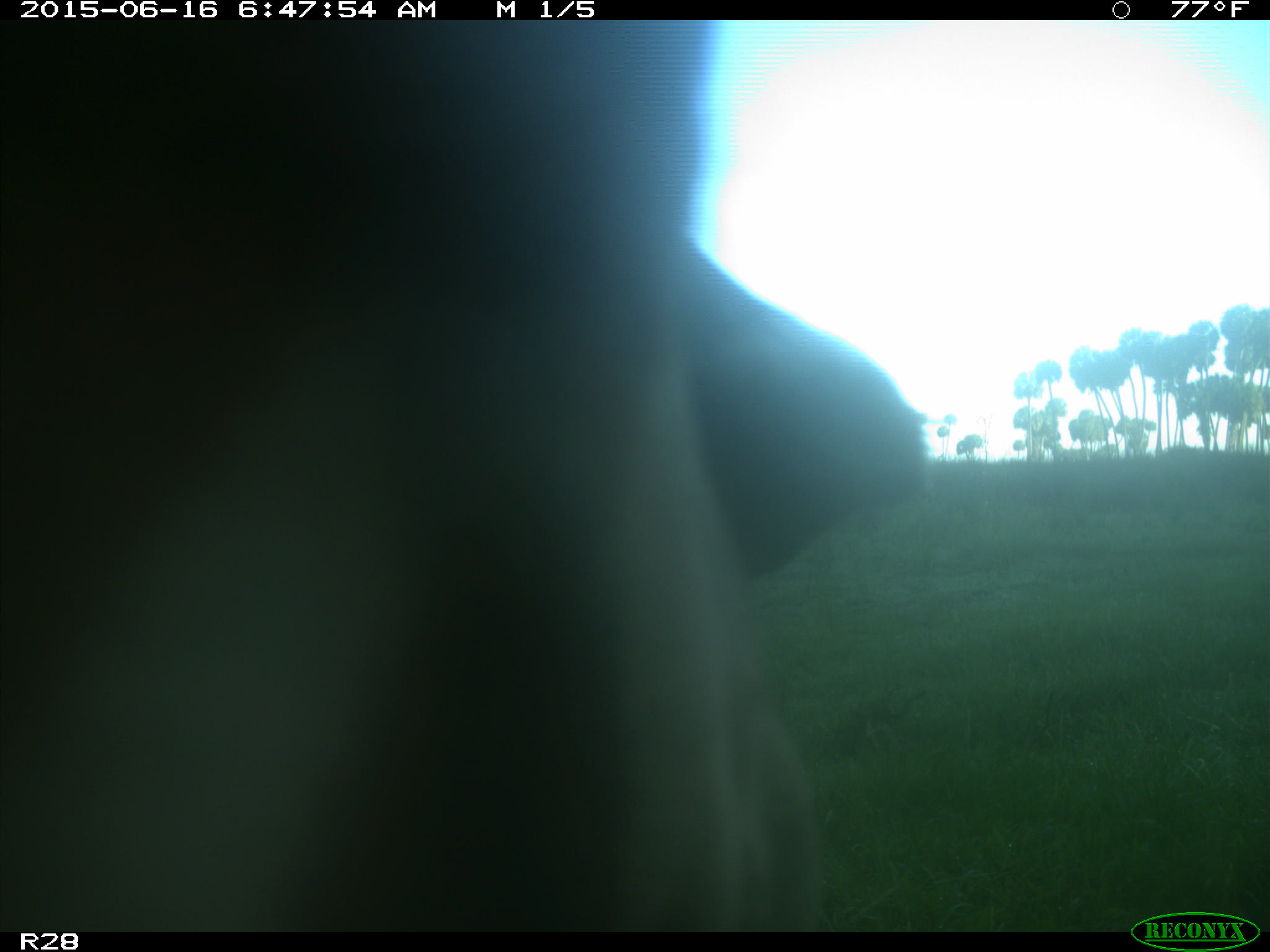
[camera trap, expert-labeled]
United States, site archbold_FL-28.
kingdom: Animalia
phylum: Chordata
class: Mammalia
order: Artiodactyla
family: Bovidae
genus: Bos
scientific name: Bos taurus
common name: domestic cow